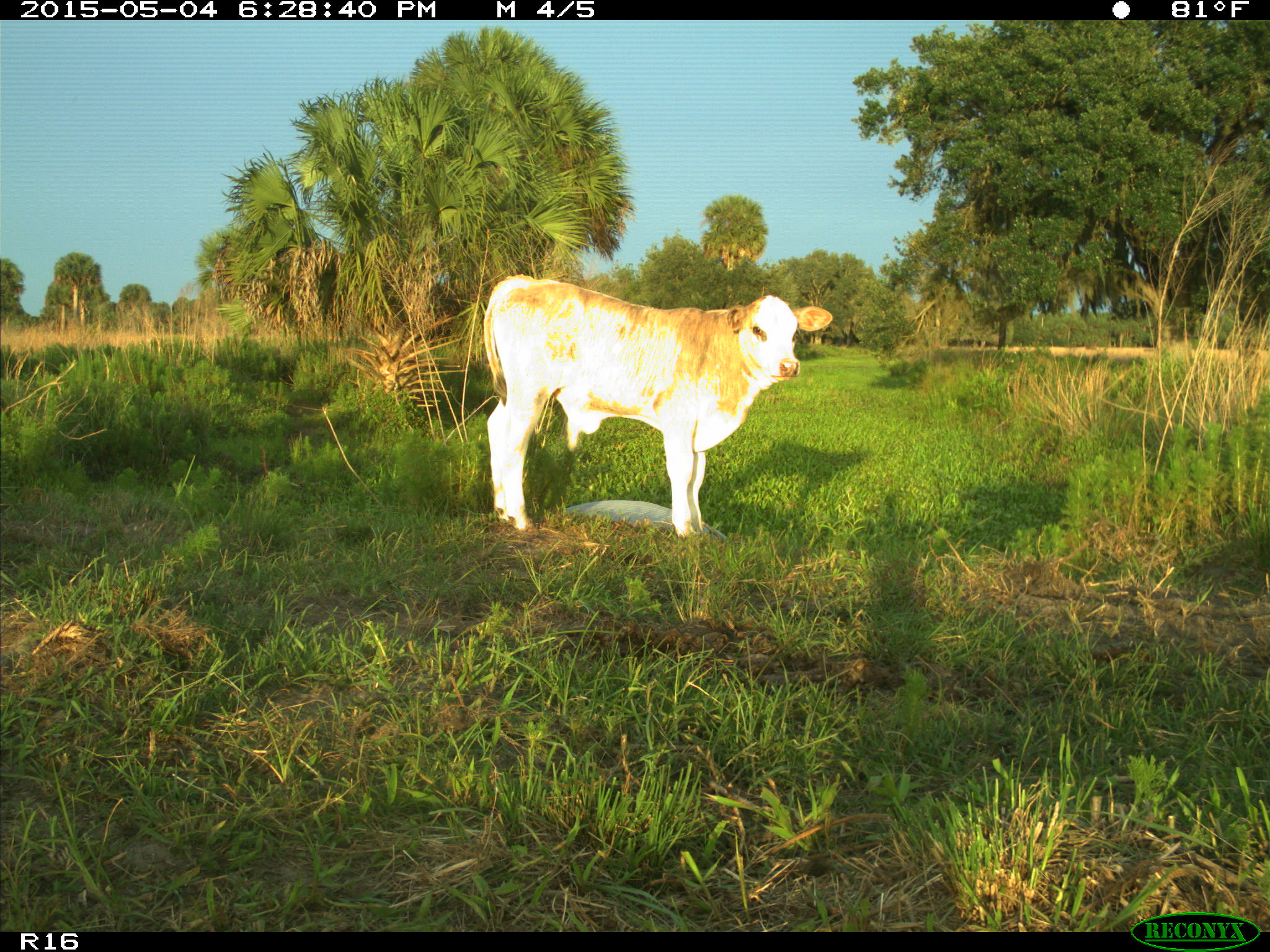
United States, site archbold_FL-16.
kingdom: Animalia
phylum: Chordata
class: Mammalia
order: Artiodactyla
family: Bovidae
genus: Bos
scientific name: Bos taurus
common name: domestic cow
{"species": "Bos taurus (domestic cow)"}